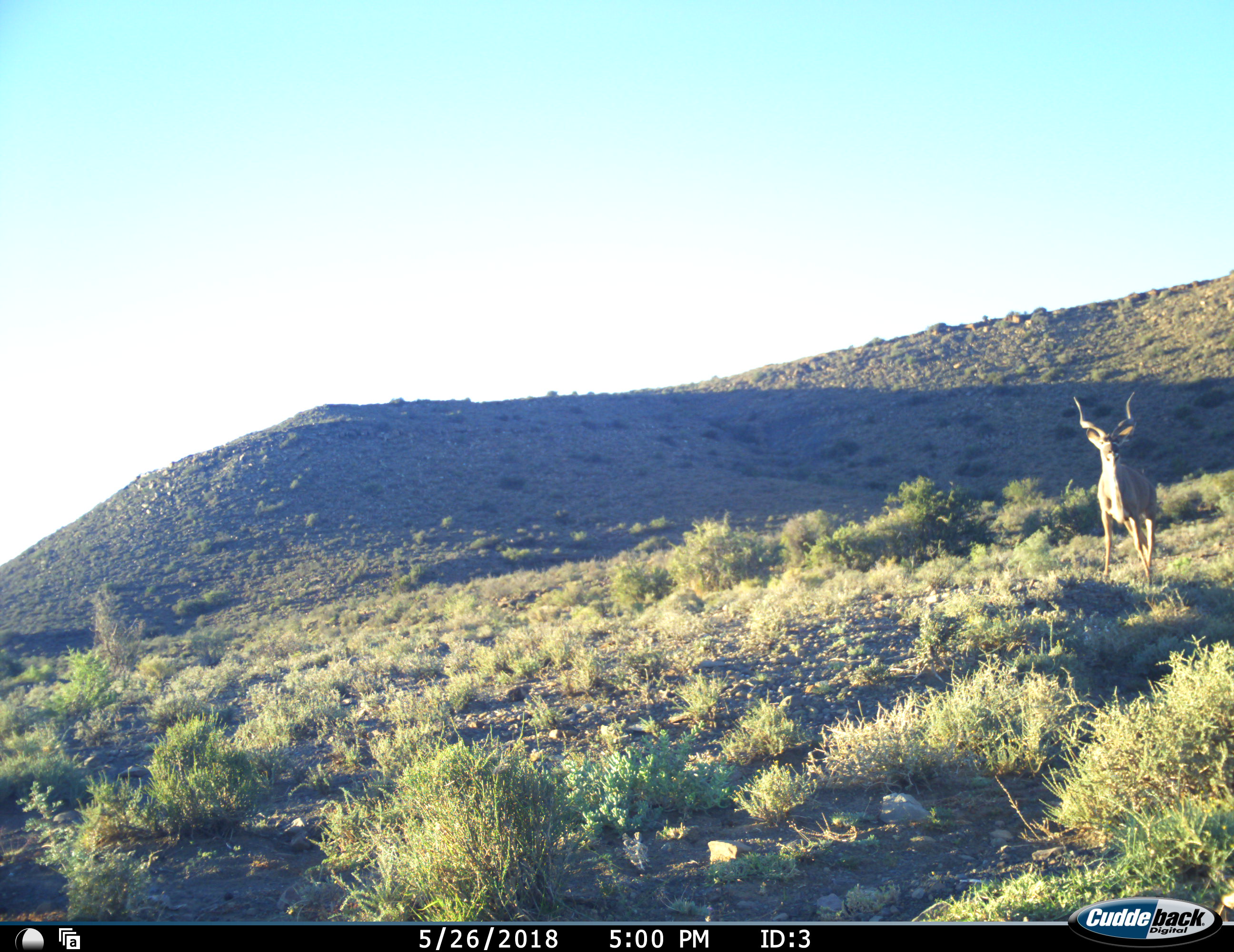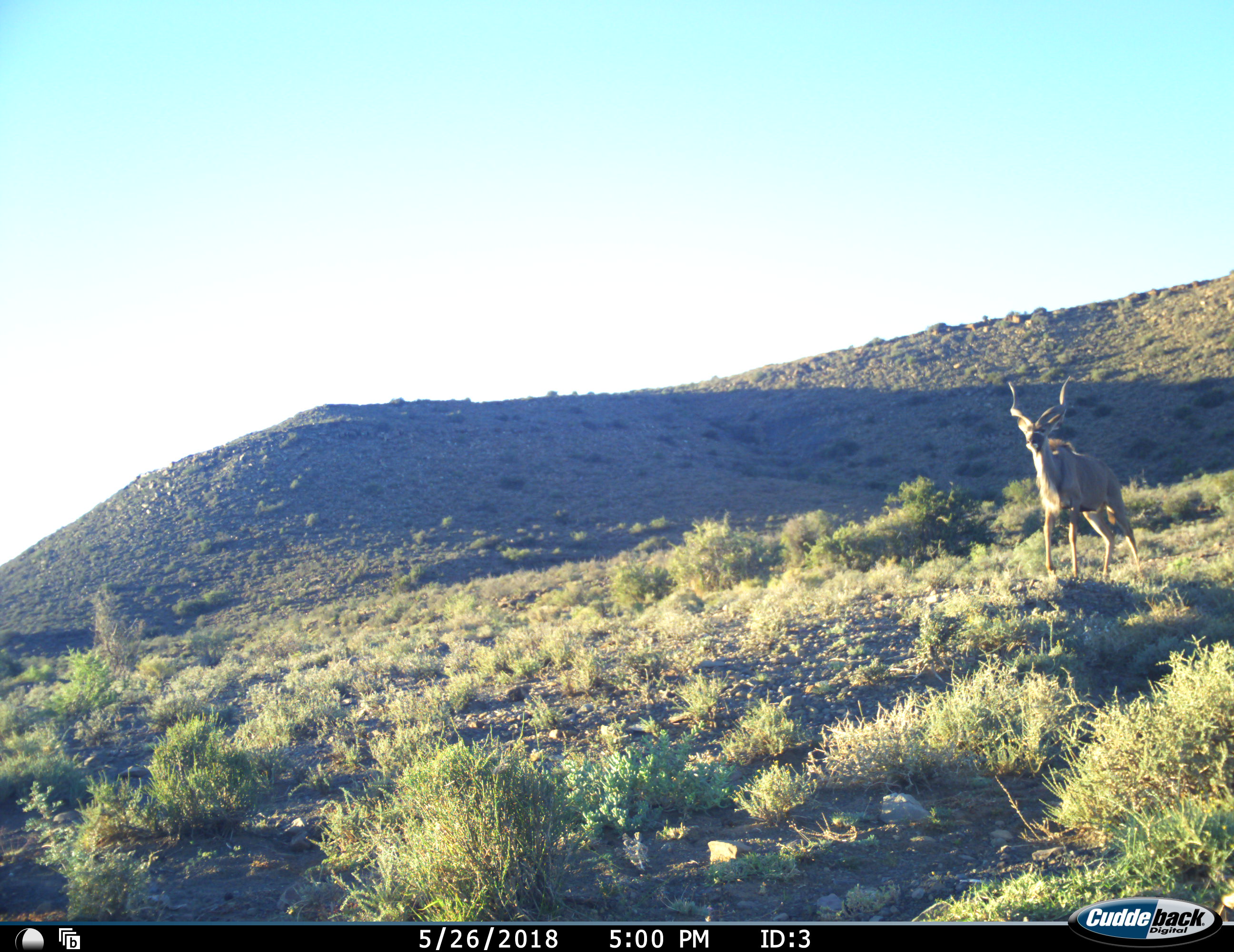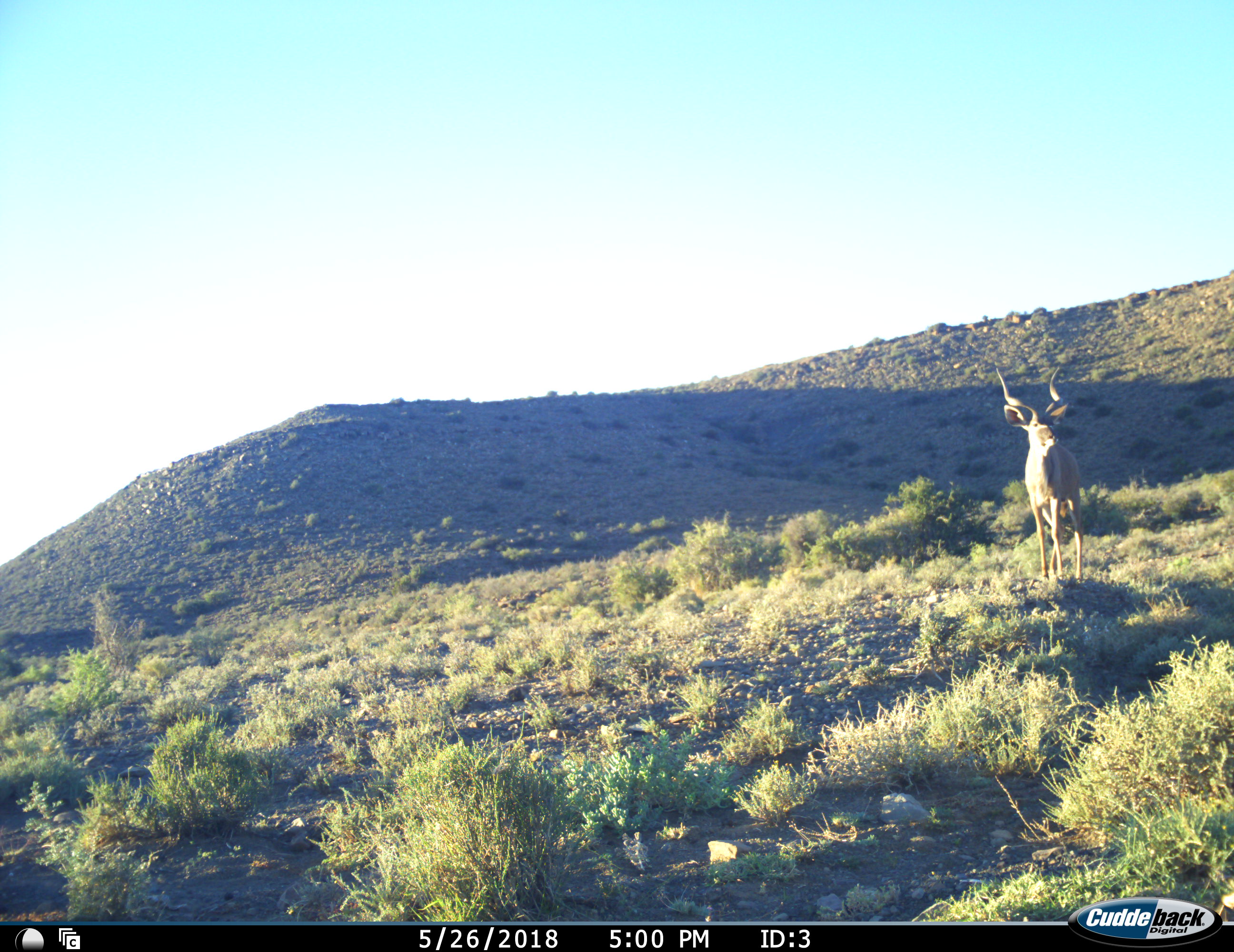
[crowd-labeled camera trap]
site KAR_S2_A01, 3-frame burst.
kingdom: Animalia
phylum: Chordata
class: Mammalia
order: Artiodactyla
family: Bovidae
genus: Tragelaphus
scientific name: Tragelaphus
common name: kudu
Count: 1.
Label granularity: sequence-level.